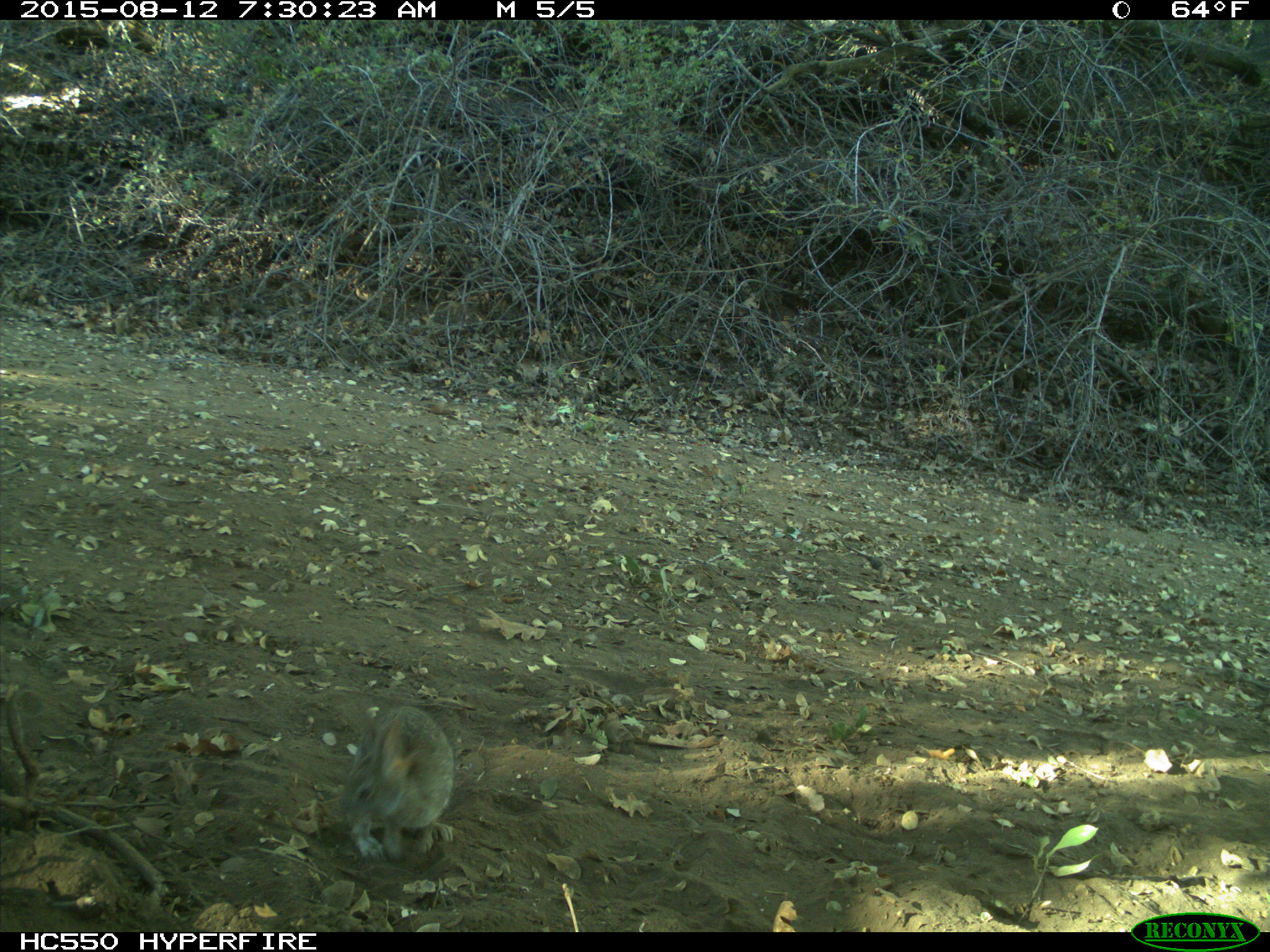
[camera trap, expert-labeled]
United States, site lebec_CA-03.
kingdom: Animalia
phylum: Chordata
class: Mammalia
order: Lagomorpha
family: Leporidae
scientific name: Leporidae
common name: rabbits and hares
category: unidentified rabbit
Unidentified rabbit (rabbits and hares) (Leporidae).